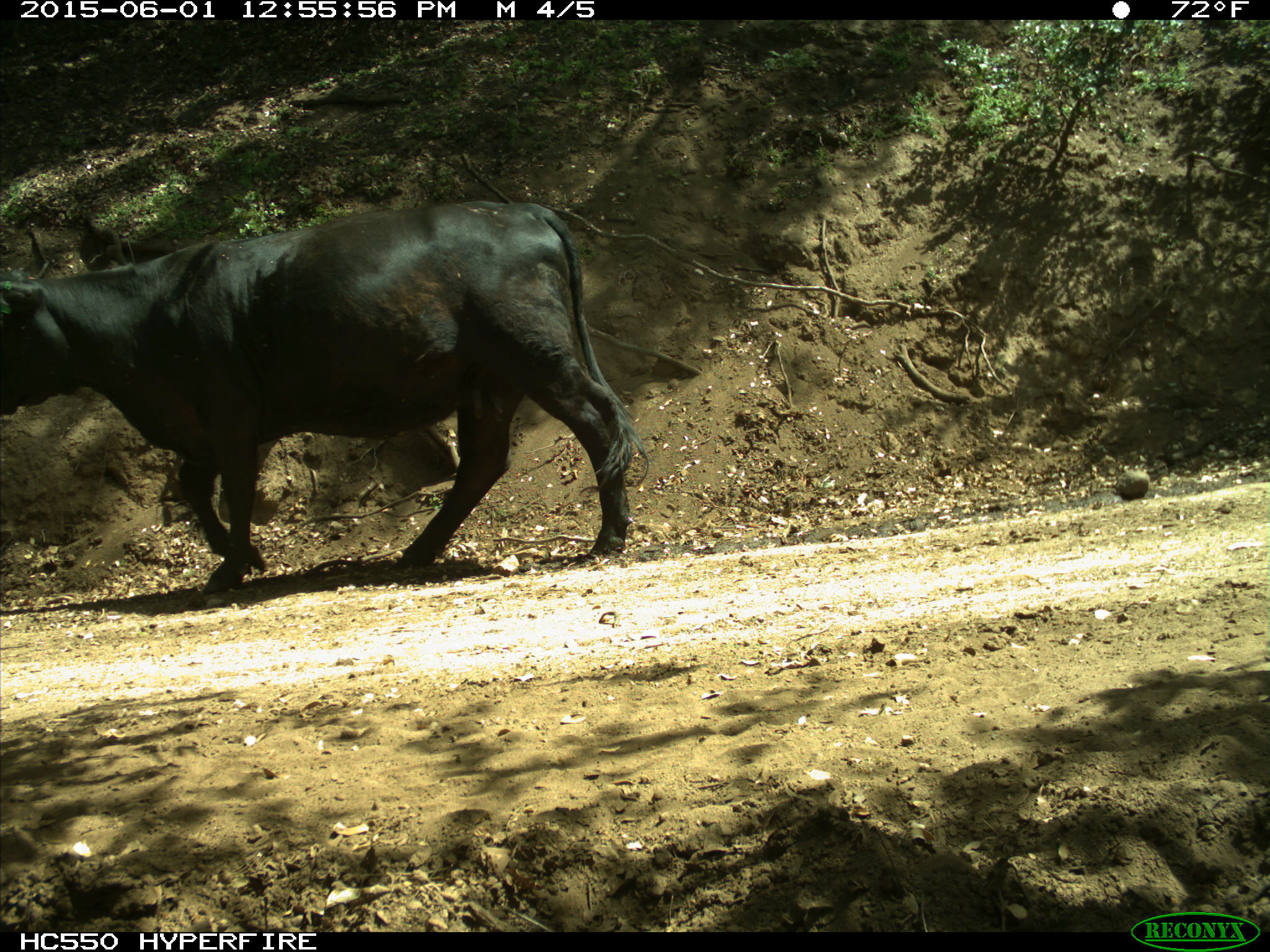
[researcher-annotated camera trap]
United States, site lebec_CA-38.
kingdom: Animalia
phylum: Chordata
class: Mammalia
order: Artiodactyla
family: Bovidae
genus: Bos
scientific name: Bos taurus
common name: domestic cow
Bos taurus (domestic cow).